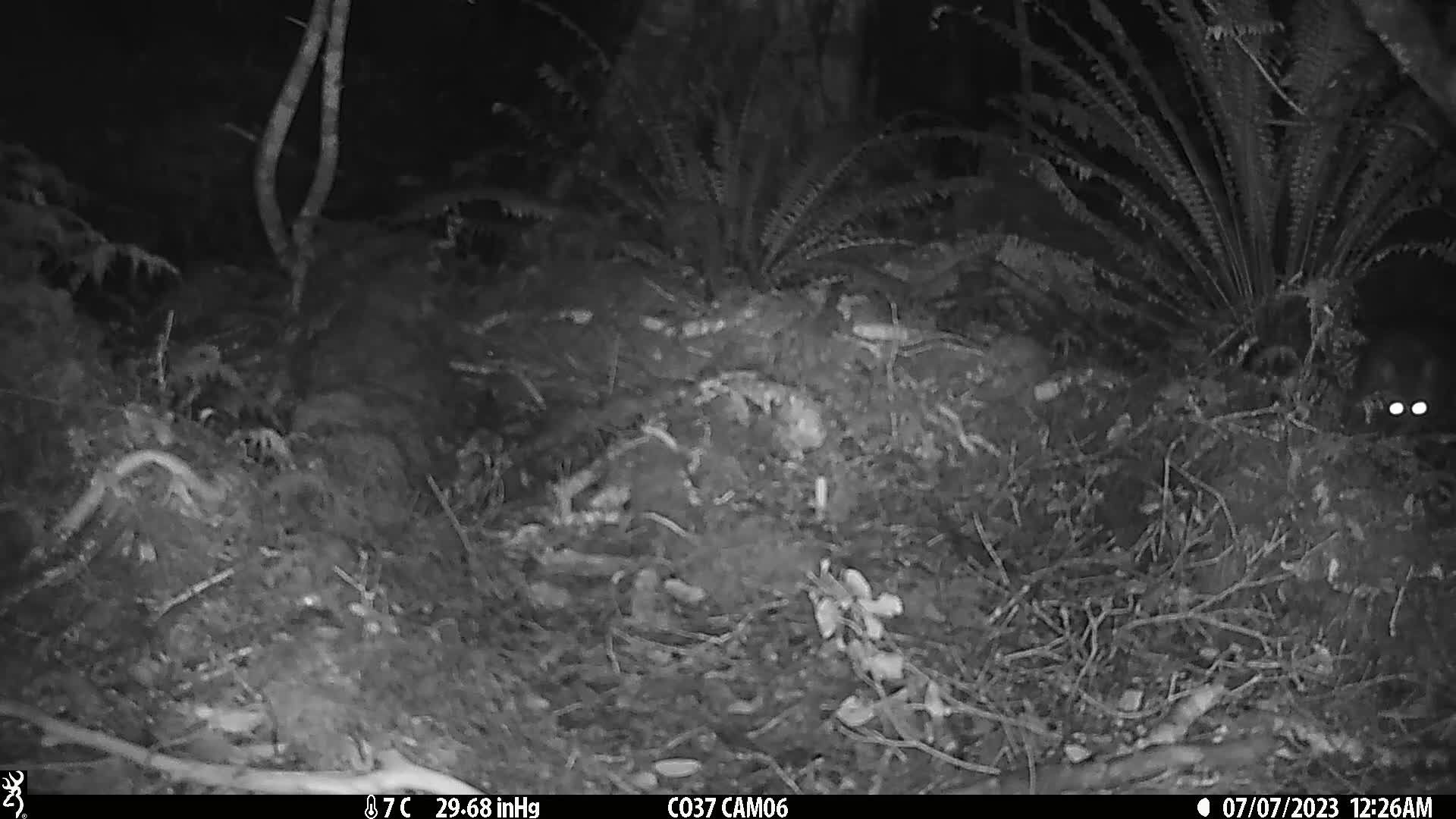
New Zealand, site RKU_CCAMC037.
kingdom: Animalia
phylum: Chordata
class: Mammalia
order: Diprotodontia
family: Phalangeridae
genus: Trichosurus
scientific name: Trichosurus vulpecula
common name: common brushtail possum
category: possum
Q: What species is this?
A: Possum (common brushtail possum) (Trichosurus vulpecula).